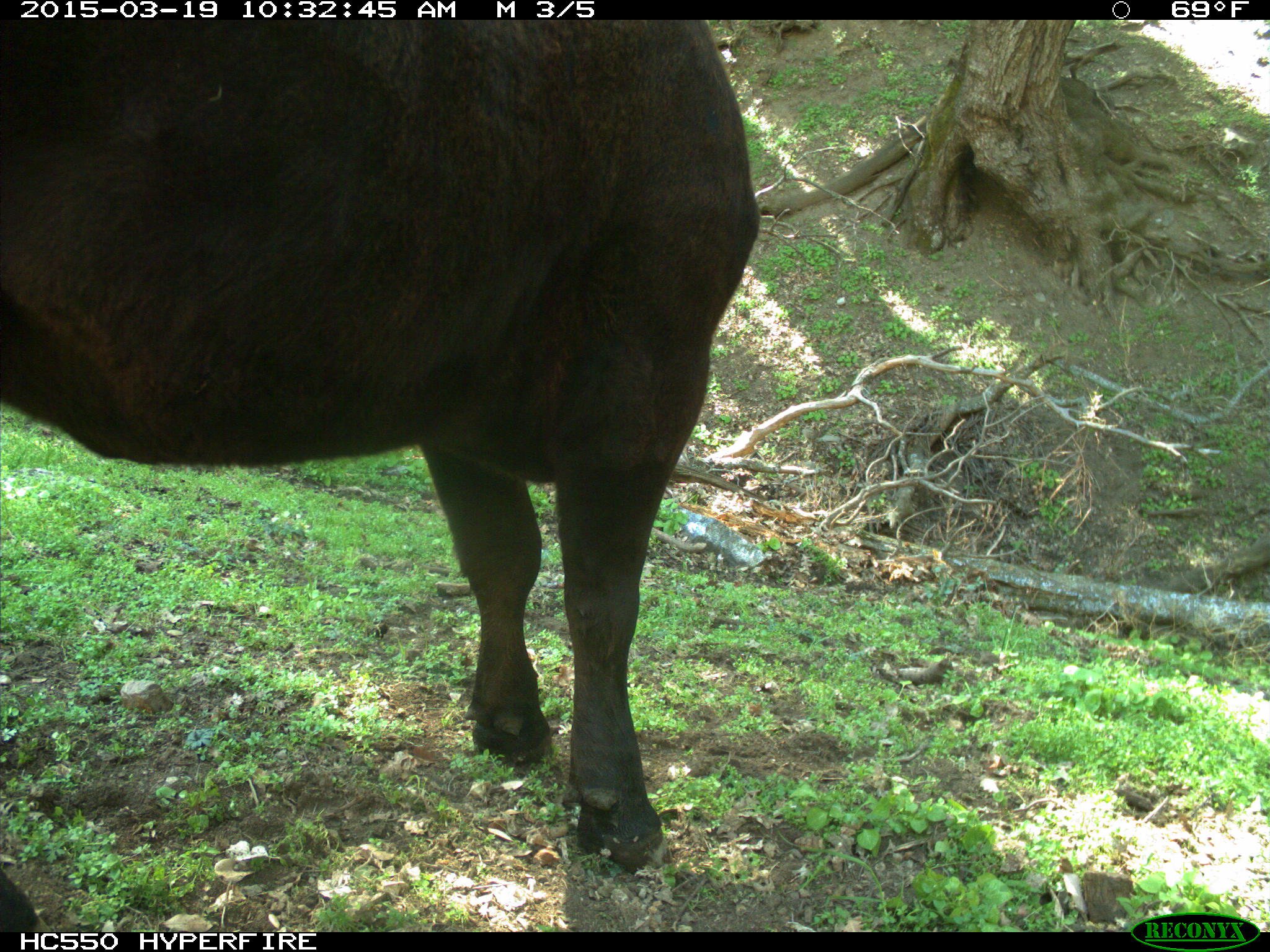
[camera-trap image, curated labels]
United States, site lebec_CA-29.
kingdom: Animalia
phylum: Chordata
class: Mammalia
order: Artiodactyla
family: Bovidae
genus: Bos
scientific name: Bos taurus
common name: domestic cow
Bos taurus (domestic cow).